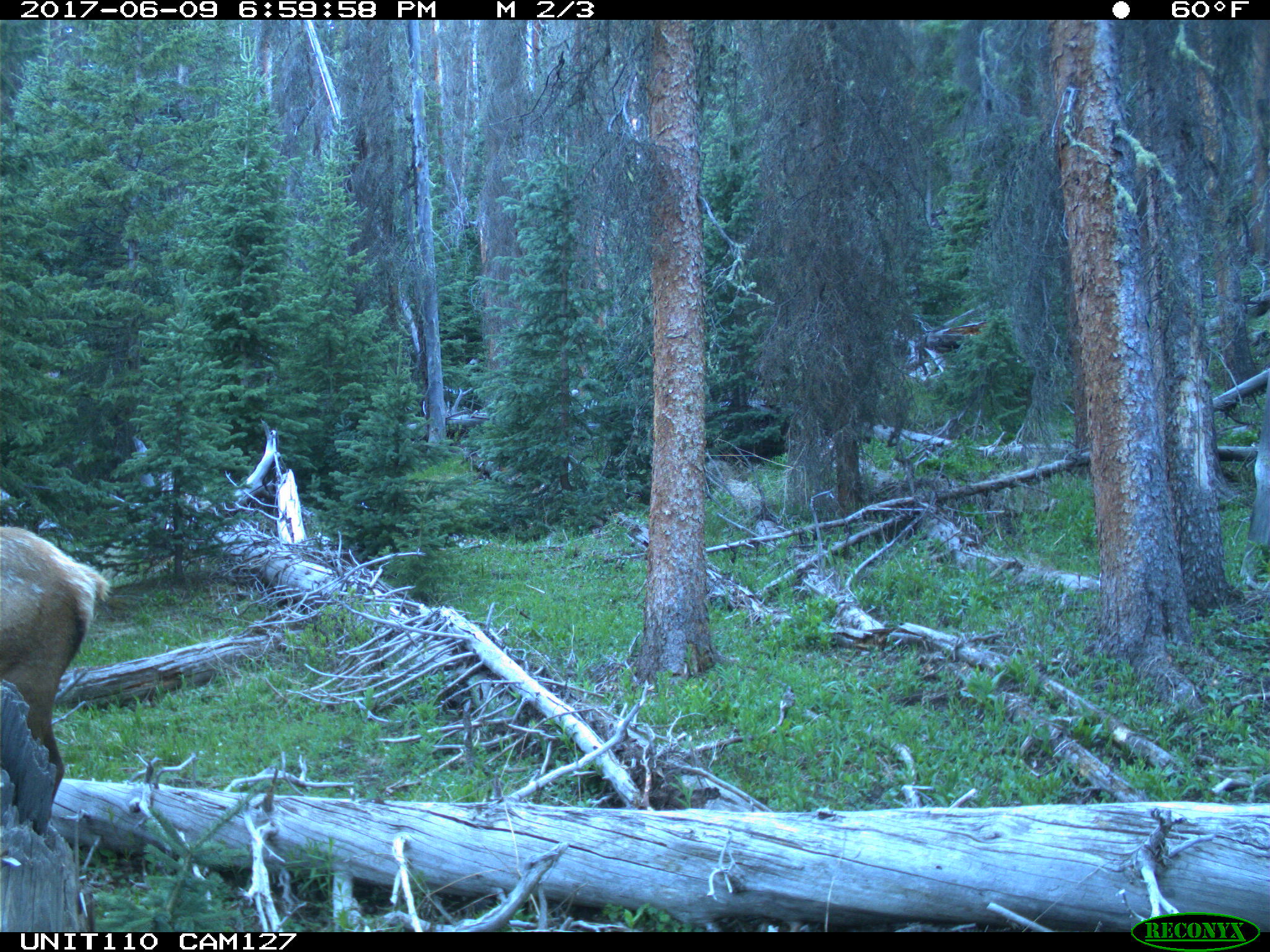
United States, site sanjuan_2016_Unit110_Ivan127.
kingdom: Animalia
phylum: Chordata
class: Mammalia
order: Artiodactyla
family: Cervidae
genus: Cervus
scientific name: Cervus elaphus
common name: red deer